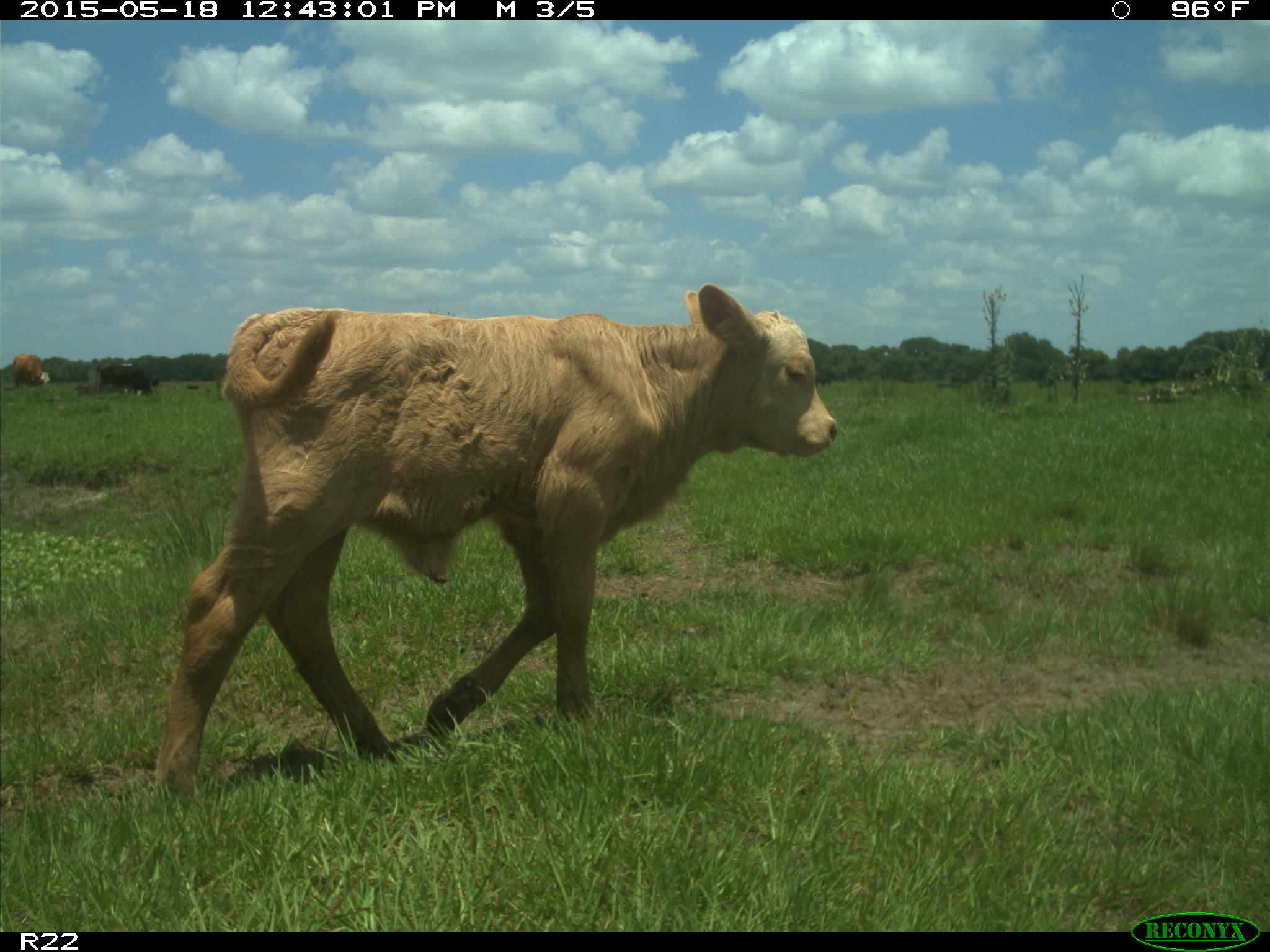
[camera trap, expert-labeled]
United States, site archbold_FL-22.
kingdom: Animalia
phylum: Chordata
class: Mammalia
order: Artiodactyla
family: Bovidae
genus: Bos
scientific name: Bos taurus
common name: domestic cow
Bos taurus (domestic cow).